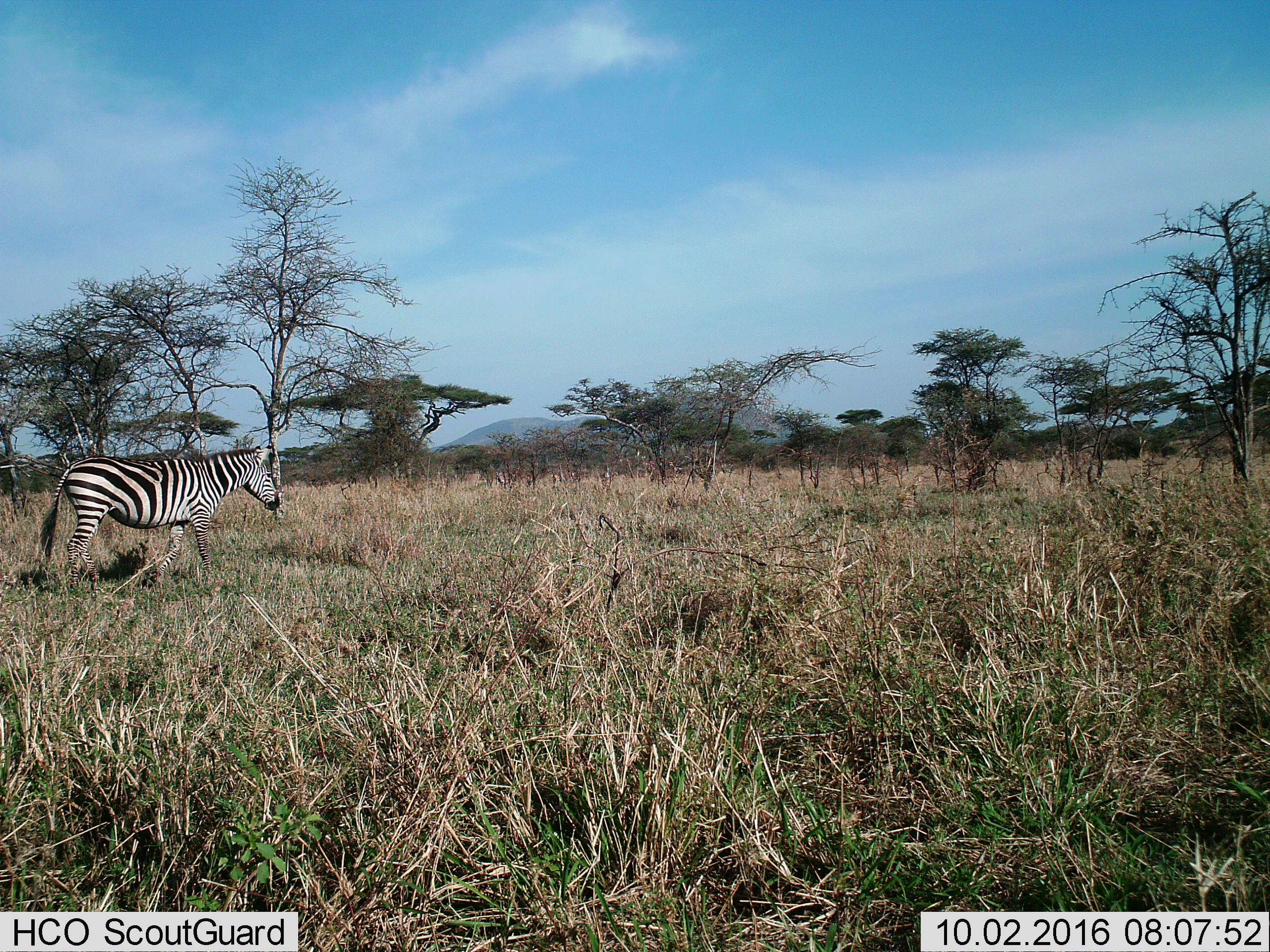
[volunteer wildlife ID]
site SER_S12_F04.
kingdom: Animalia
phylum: Chordata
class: Mammalia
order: Perissodactyla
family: Equidae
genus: Equus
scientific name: Equus quagga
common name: plains zebra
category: zebraplains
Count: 1.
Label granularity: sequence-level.